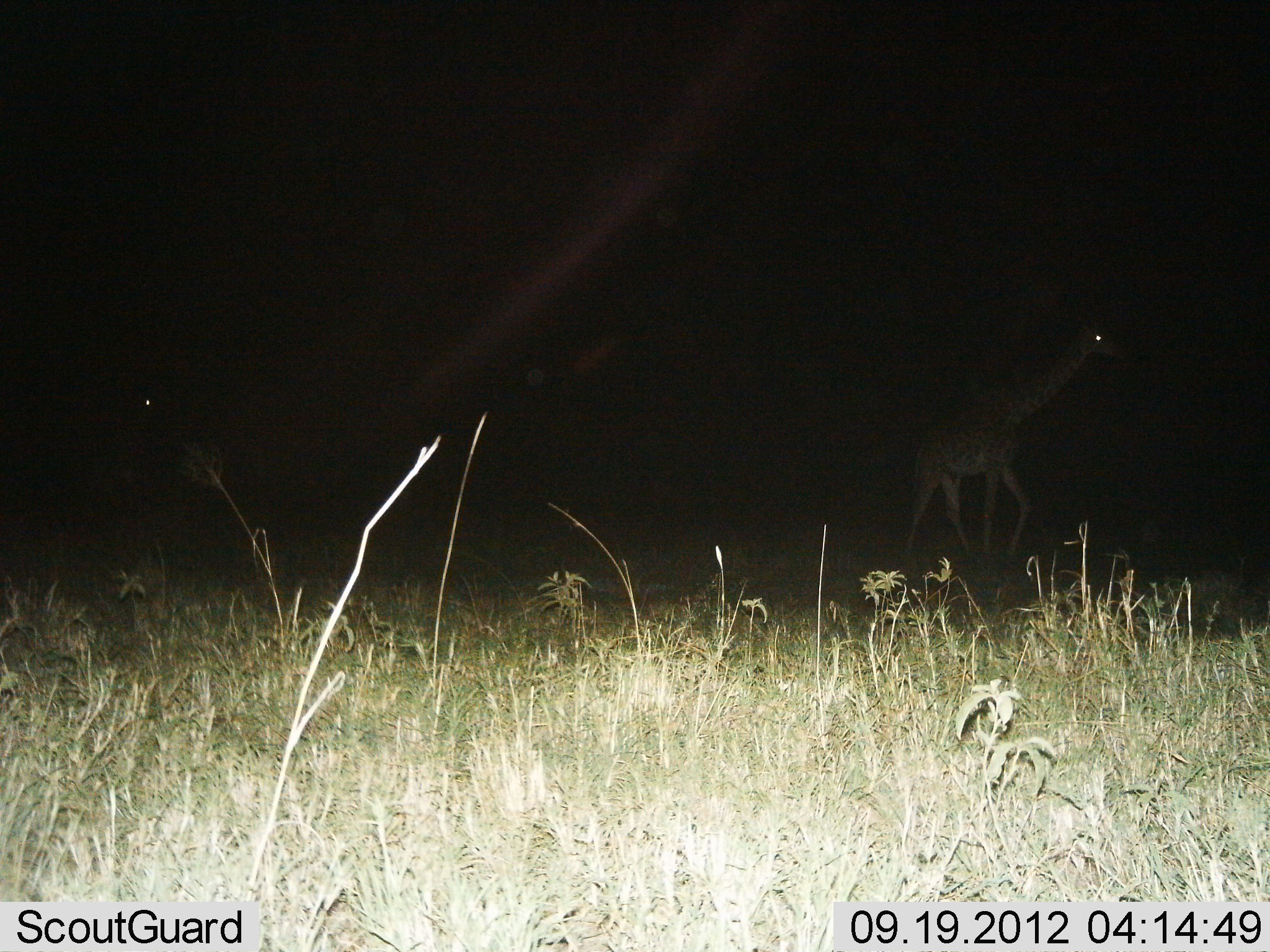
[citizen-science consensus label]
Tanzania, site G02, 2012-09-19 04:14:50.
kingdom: Animalia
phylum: Chordata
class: Mammalia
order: Artiodactyla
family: Giraffidae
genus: Giraffa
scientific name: Giraffa camelopardalis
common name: giraffe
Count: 1.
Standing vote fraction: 10%.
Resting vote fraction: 0%.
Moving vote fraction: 90%.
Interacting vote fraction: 0%.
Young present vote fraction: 0%.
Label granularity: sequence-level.